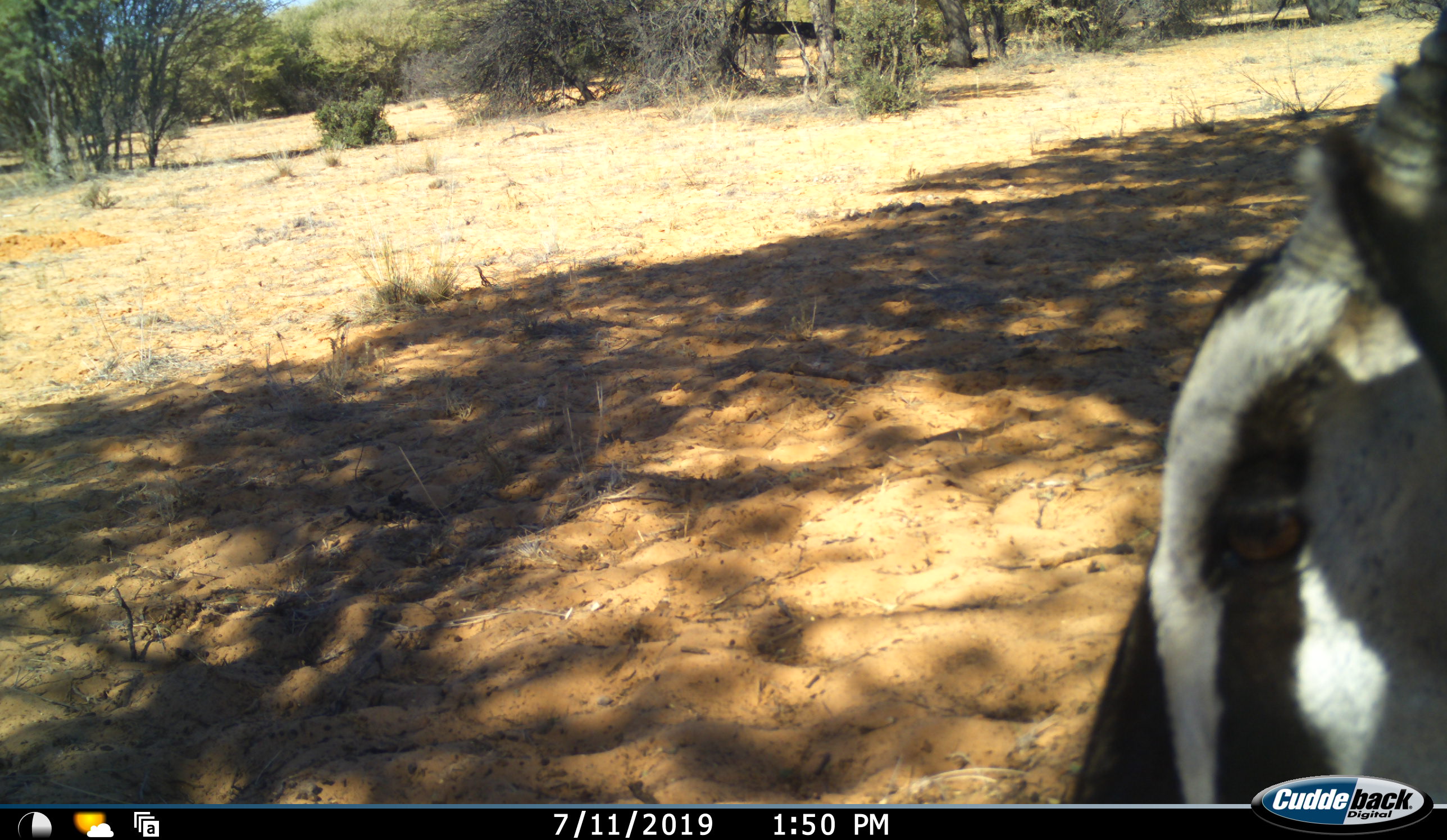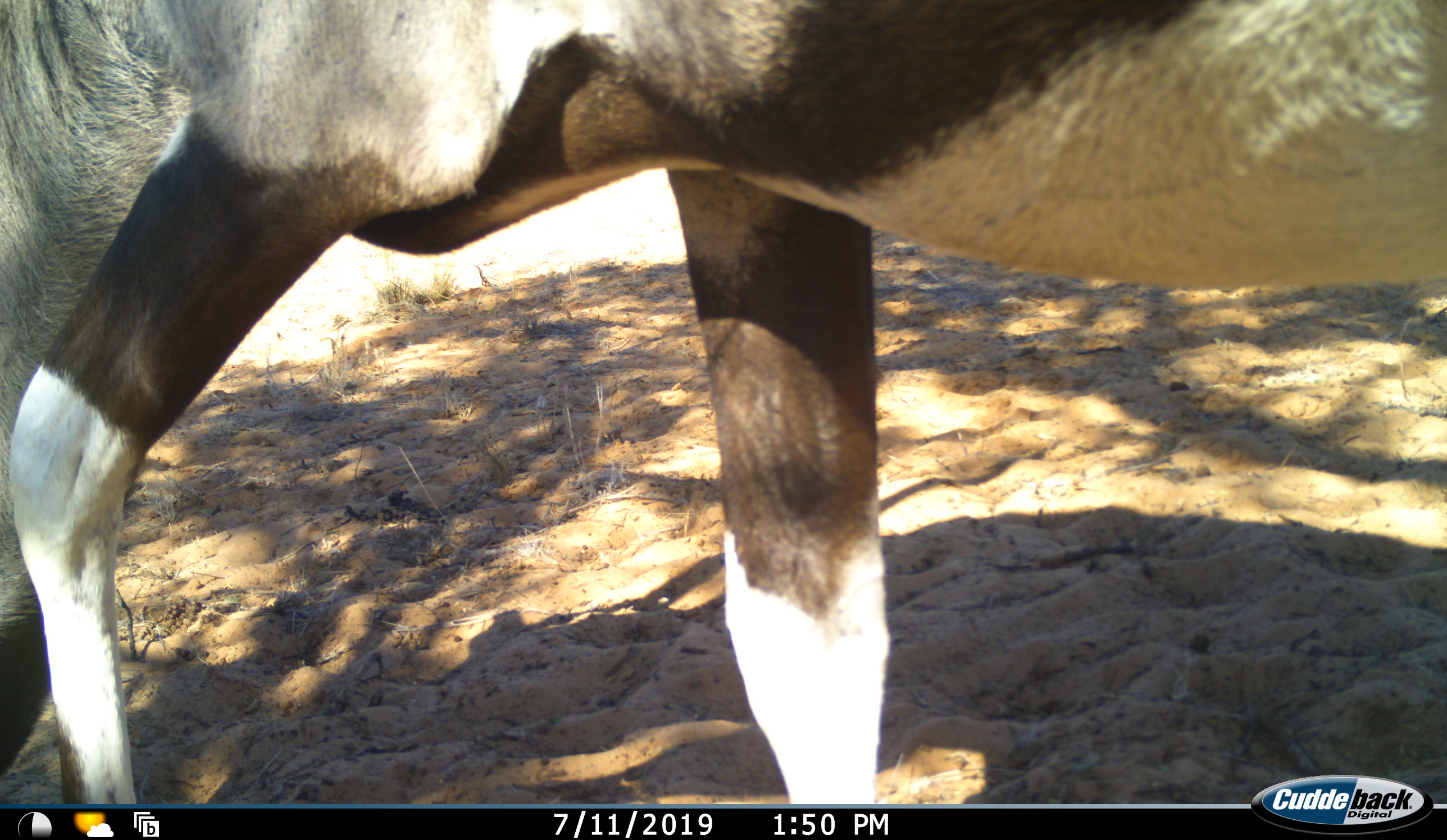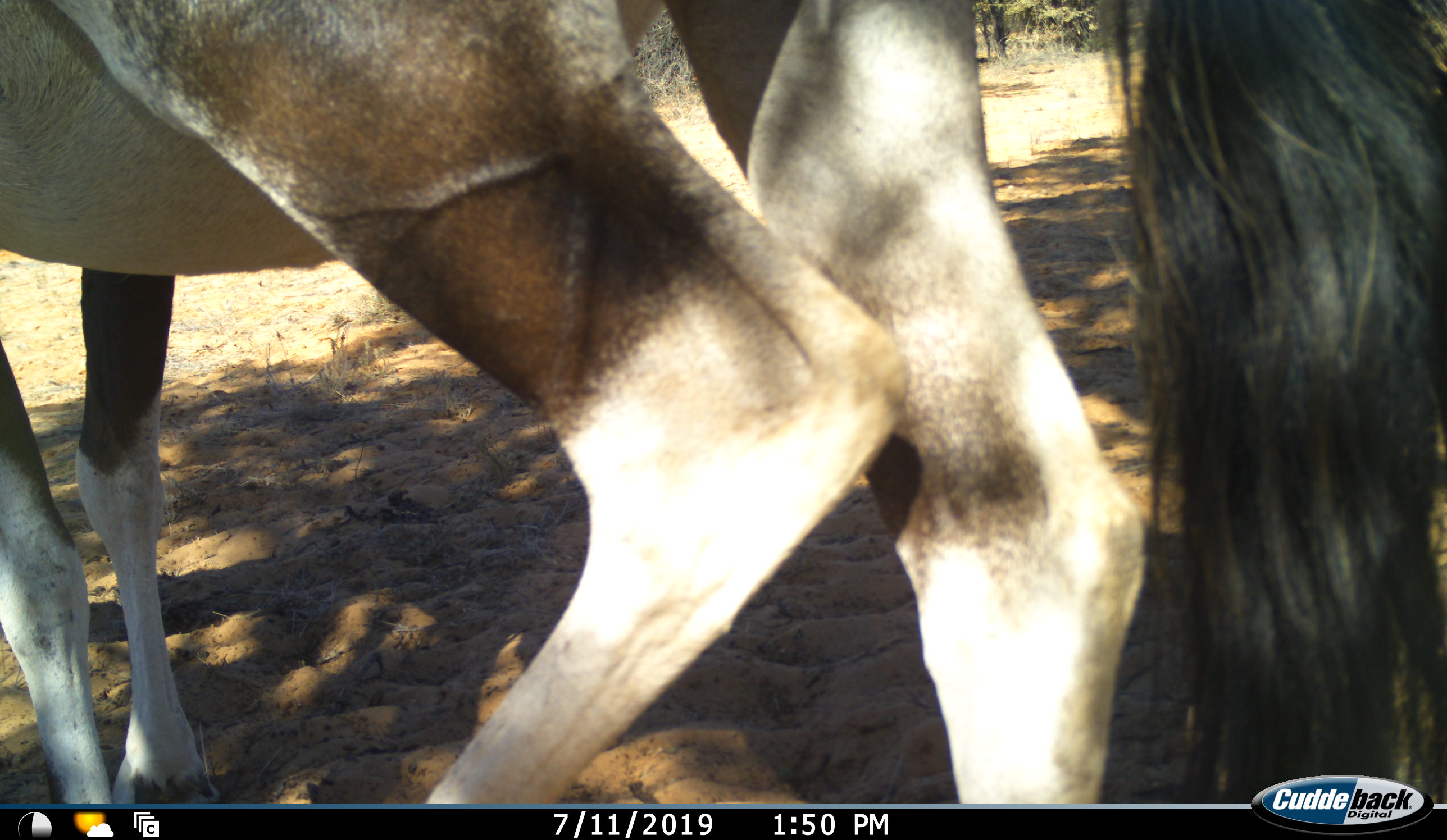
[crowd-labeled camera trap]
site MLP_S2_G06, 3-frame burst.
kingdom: Animalia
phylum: Chordata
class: Mammalia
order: Artiodactyla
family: Bovidae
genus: Oryx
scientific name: Oryx gazella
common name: gemsbok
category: oryx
Oryx (gemsbok) (Oryx gazella), count 1. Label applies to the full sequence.